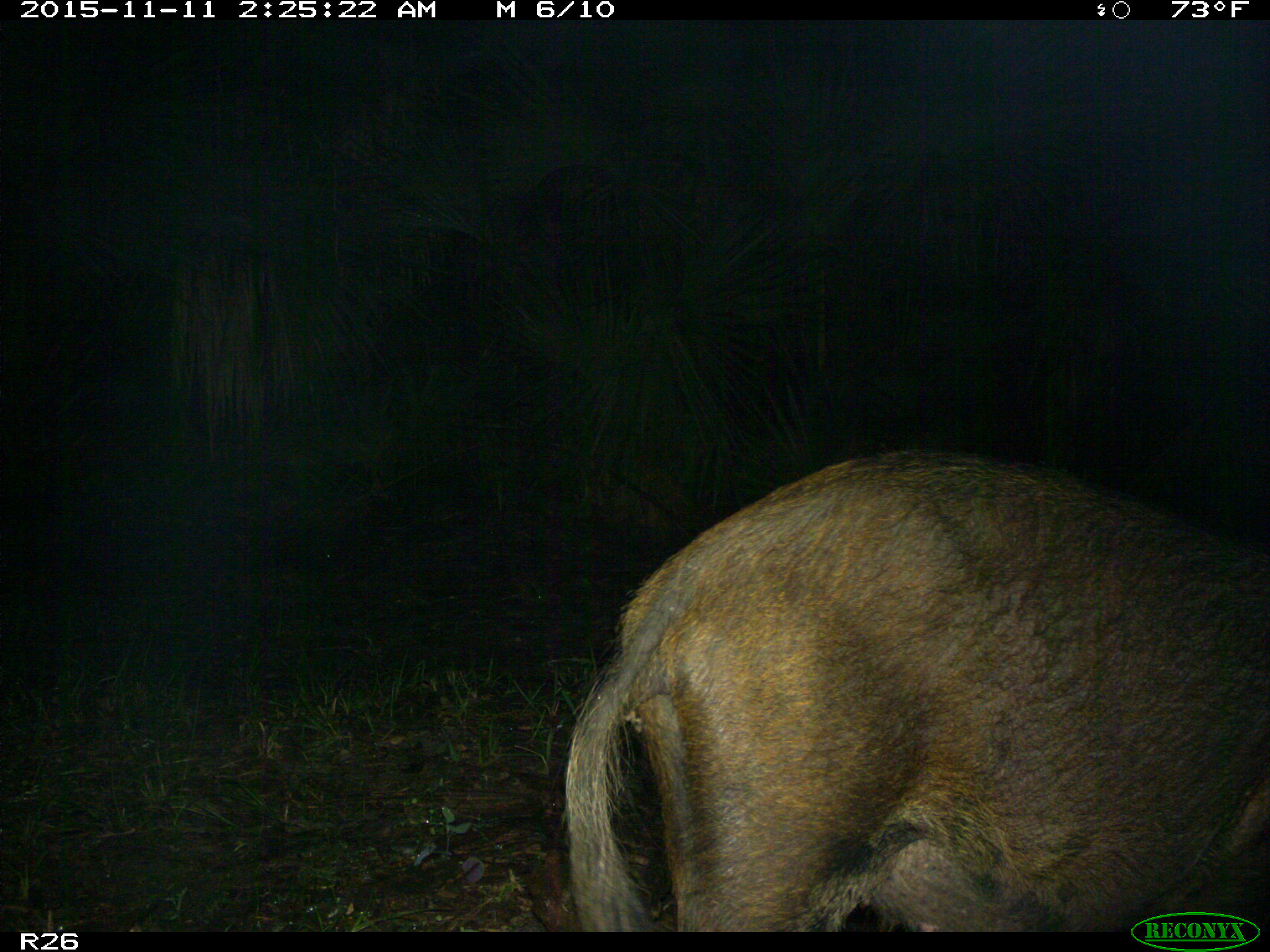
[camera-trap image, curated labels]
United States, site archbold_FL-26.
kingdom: Animalia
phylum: Chordata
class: Mammalia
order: Artiodactyla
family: Suidae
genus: Sus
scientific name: Sus scrofa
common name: wild boar